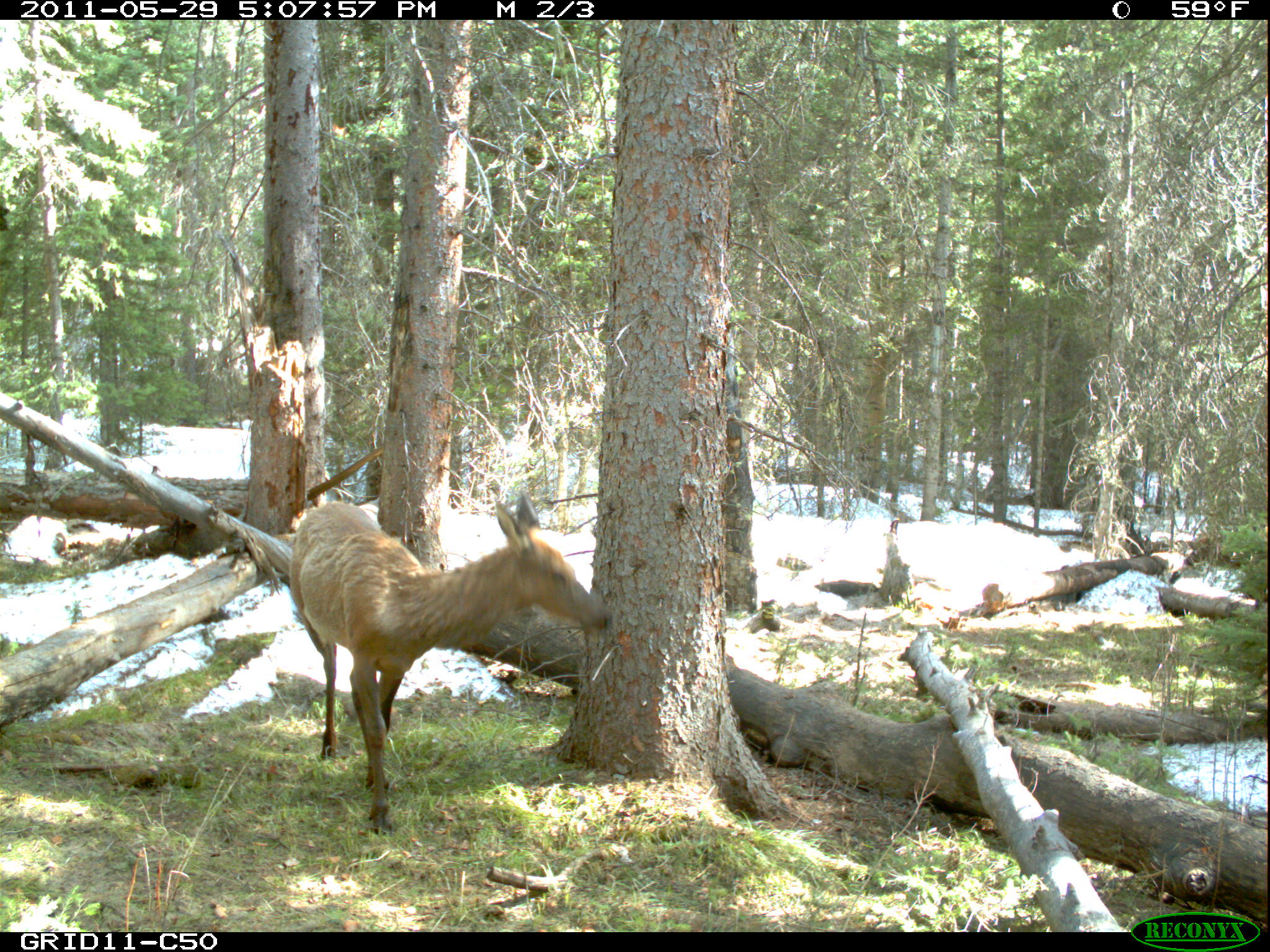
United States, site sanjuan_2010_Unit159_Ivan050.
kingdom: Animalia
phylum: Chordata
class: Mammalia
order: Artiodactyla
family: Cervidae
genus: Cervus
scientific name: Cervus elaphus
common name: red deer